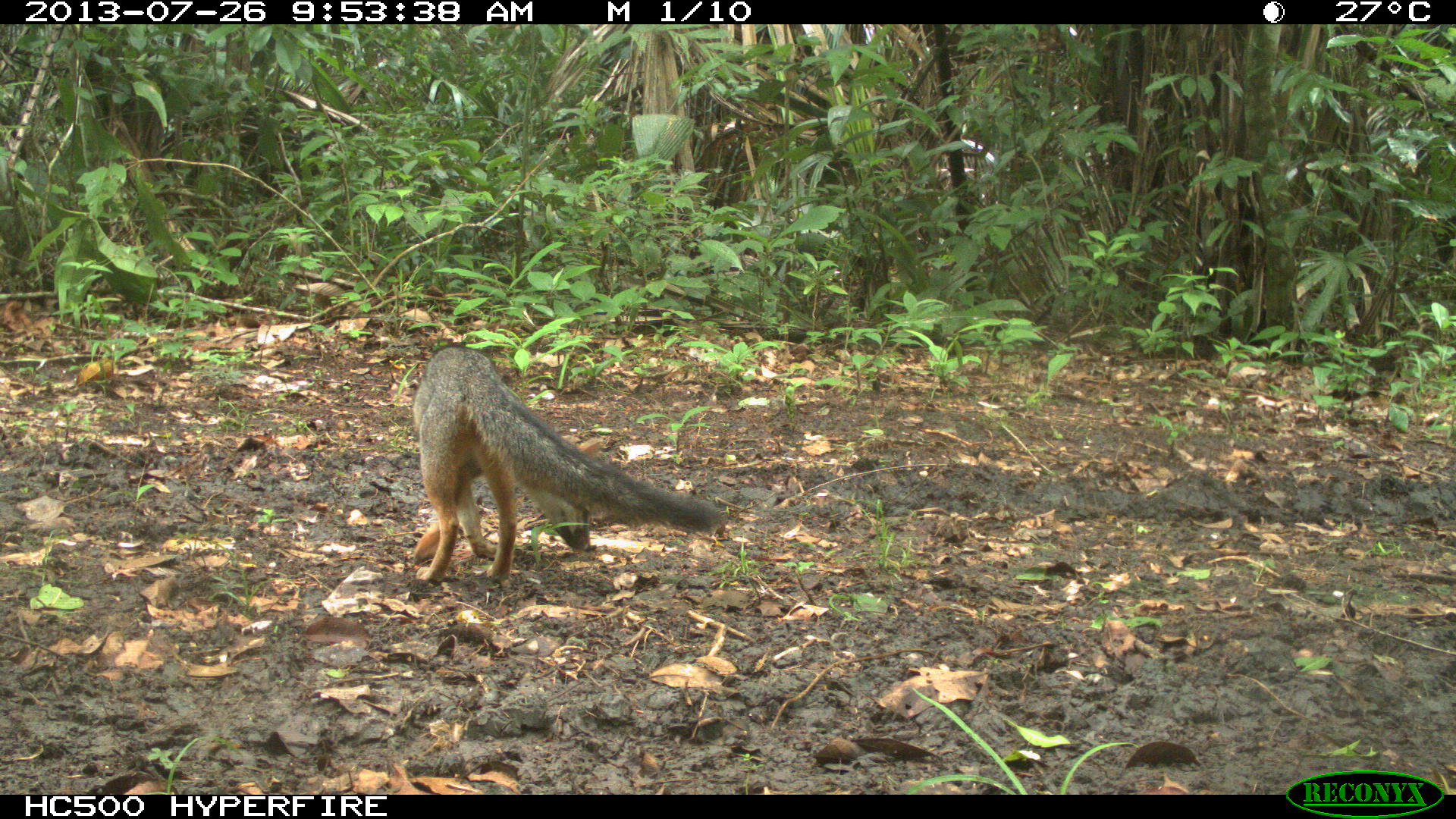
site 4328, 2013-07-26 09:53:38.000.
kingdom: Animalia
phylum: Chordata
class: Mammalia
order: Carnivora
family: Canidae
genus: Urocyon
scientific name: Urocyon cinereoargenteus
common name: gray fox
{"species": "Urocyon cinereoargenteus (gray fox)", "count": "1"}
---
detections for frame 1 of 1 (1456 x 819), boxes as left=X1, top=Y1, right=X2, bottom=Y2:
urocyon cinereoargenteus: left=410, top=343, right=717, bottom=586